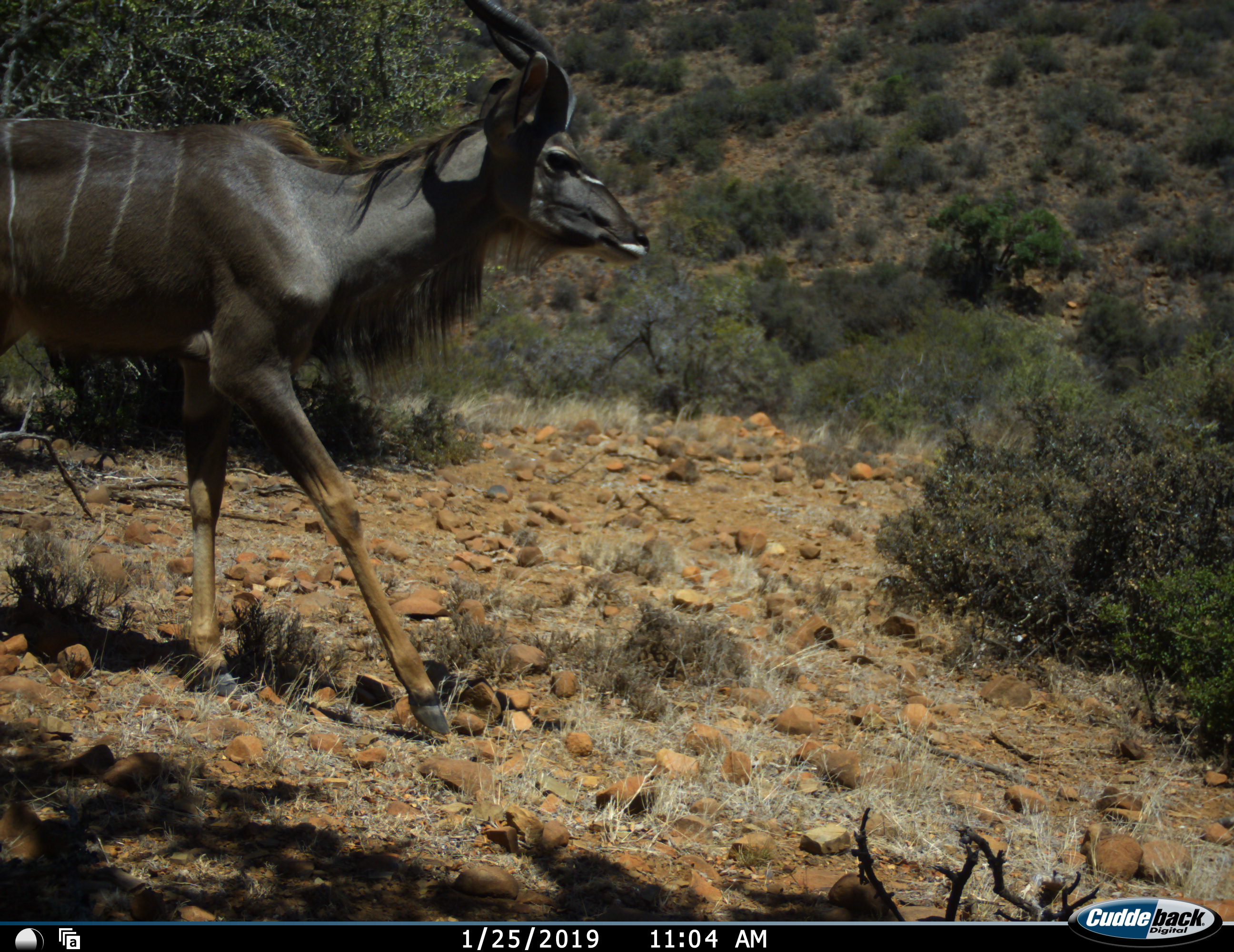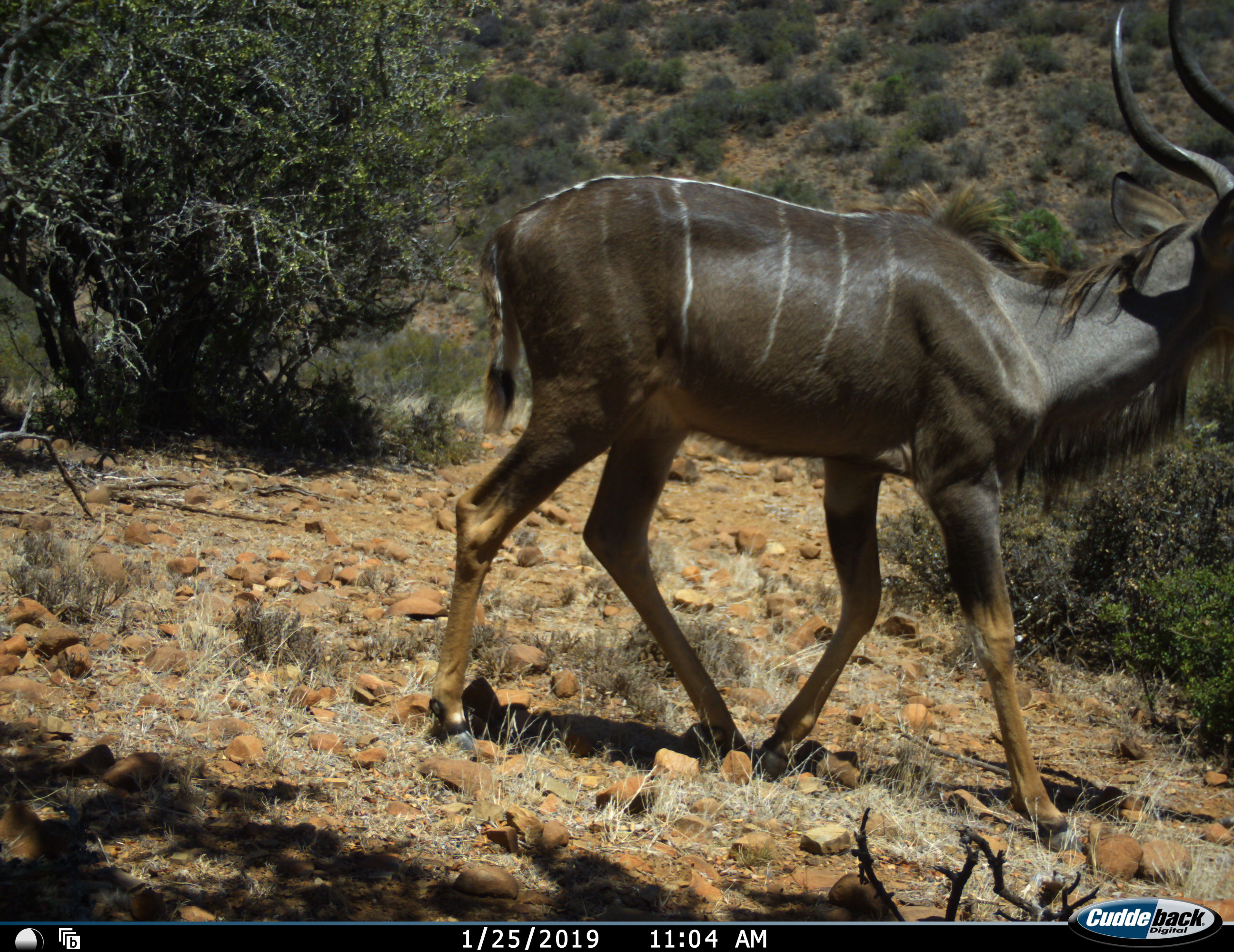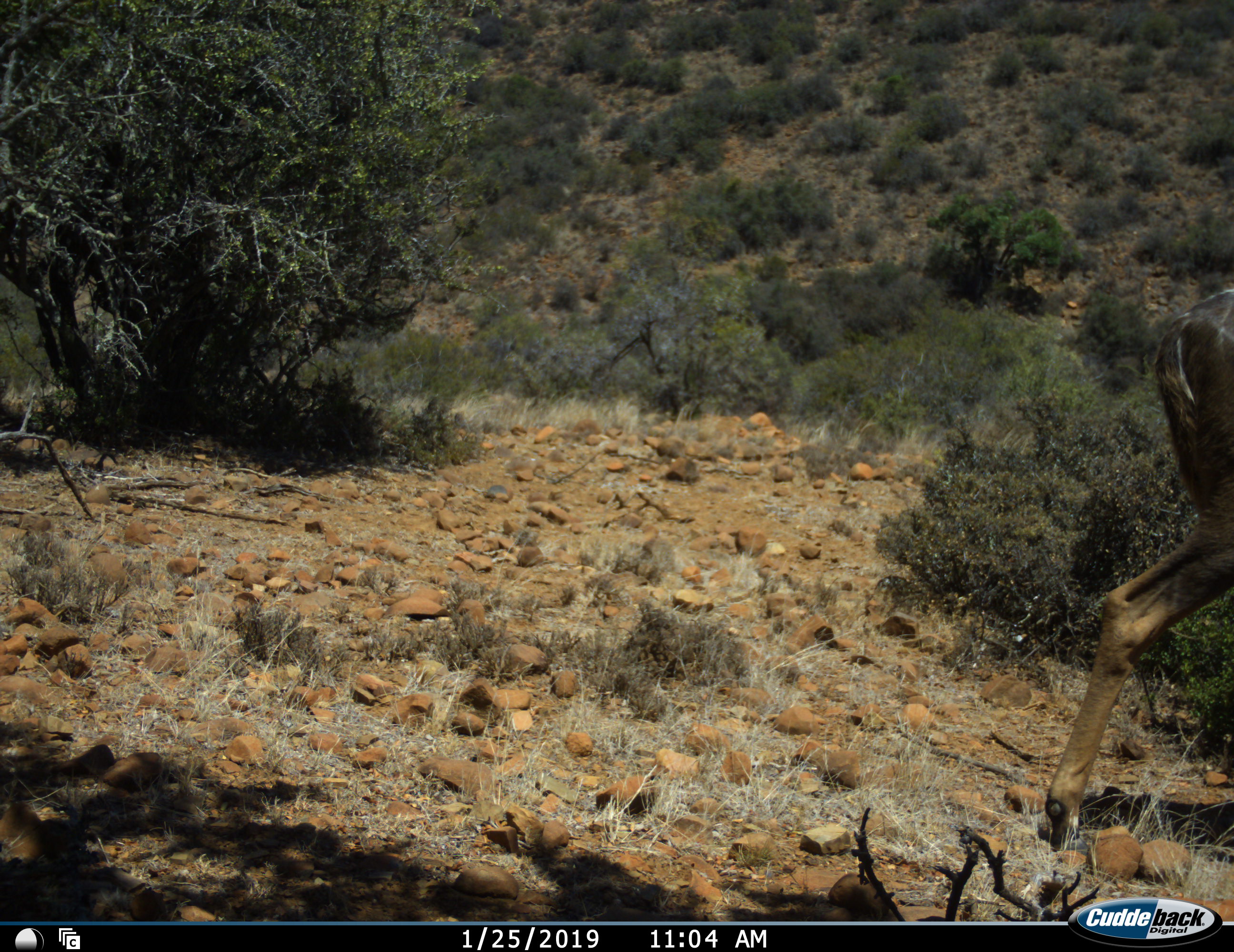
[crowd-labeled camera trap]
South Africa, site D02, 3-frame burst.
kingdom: Animalia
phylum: Chordata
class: Mammalia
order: Artiodactyla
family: Bovidae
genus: Tragelaphus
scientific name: Tragelaphus strepsiceros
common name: greater kudu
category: kudu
Kudu (greater kudu) (Tragelaphus strepsiceros), count 1. Behavior (volunteer vote fractions): standing 0%, resting 0%, moving 100%, interacting 0%. Young present (vote fraction): 0%. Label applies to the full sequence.